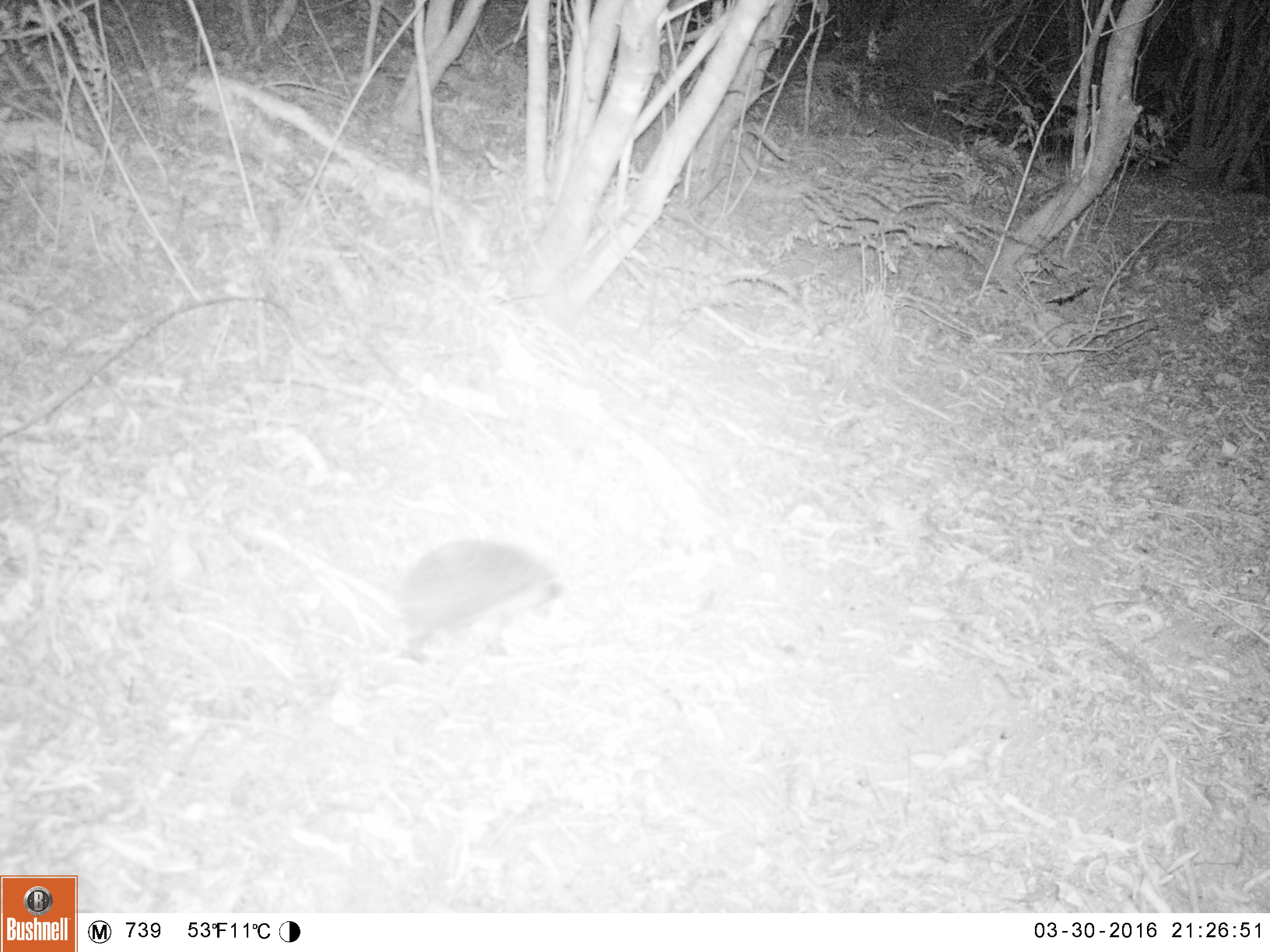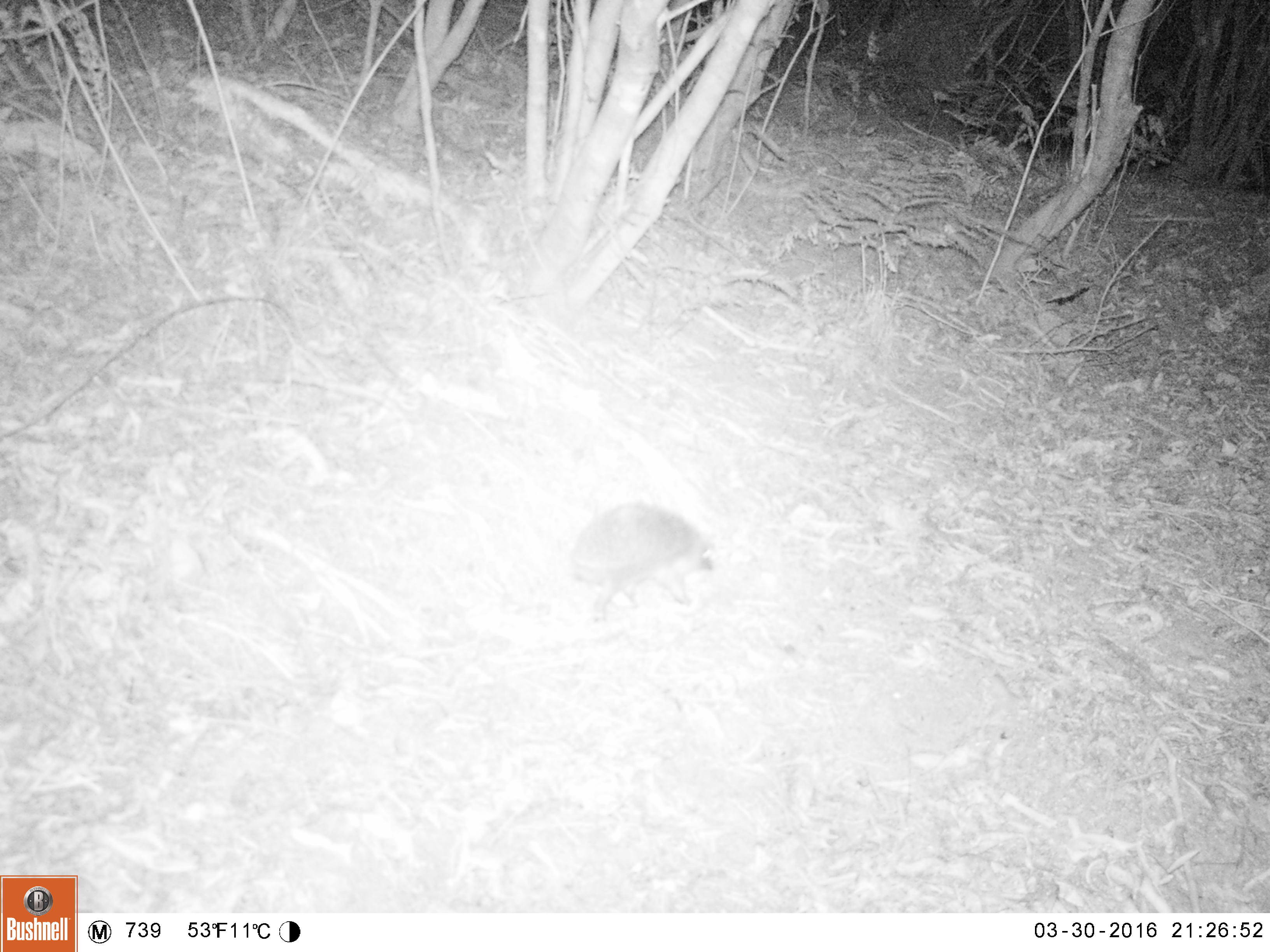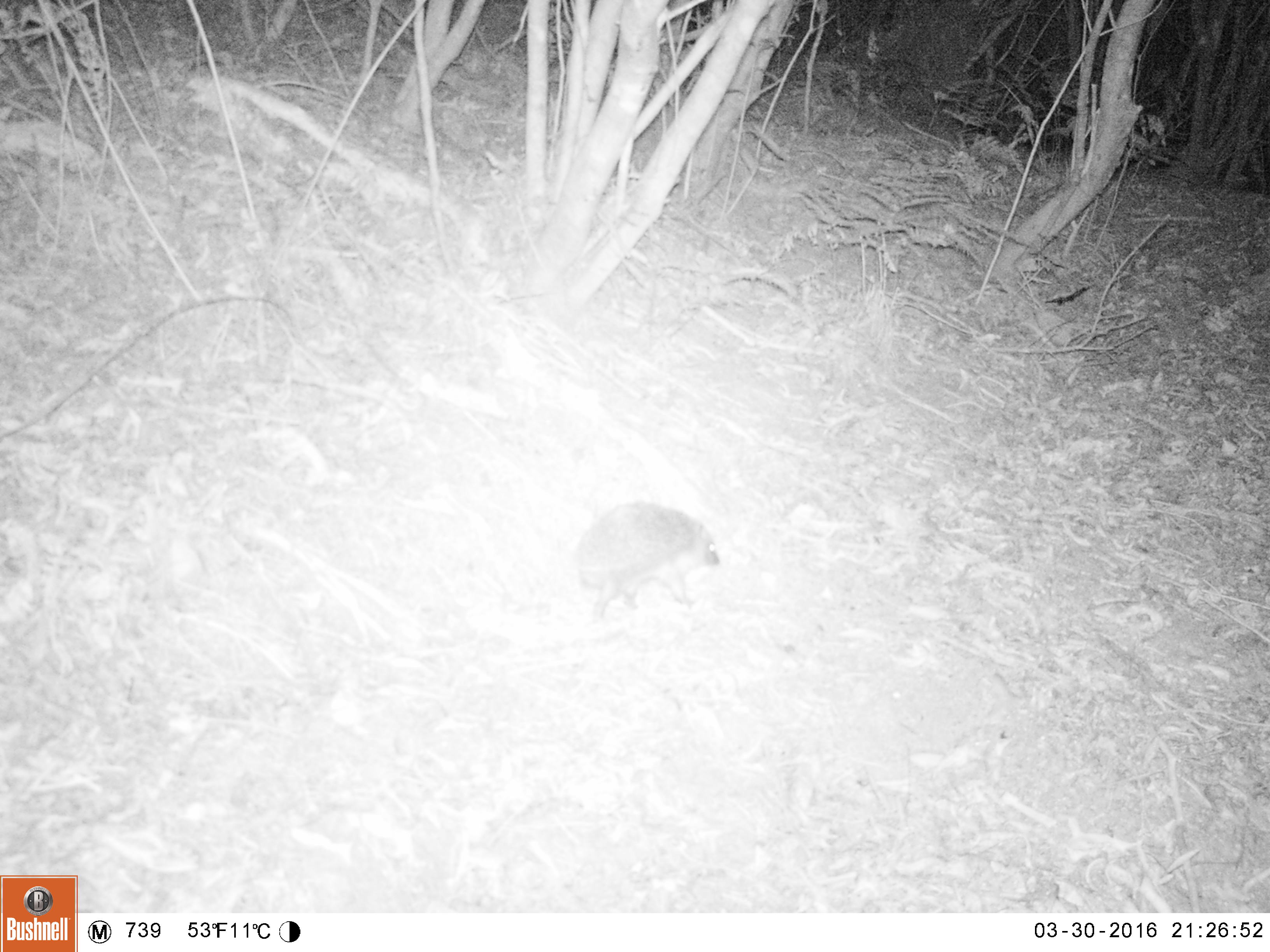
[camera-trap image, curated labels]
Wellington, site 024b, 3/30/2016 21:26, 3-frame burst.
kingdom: Animalia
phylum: Chordata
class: Mammalia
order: Eulipotyphla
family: Erinaceidae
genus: Erinaceus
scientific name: Erinaceus europaeus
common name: hedgehog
Hedgehog (Erinaceus europaeus).